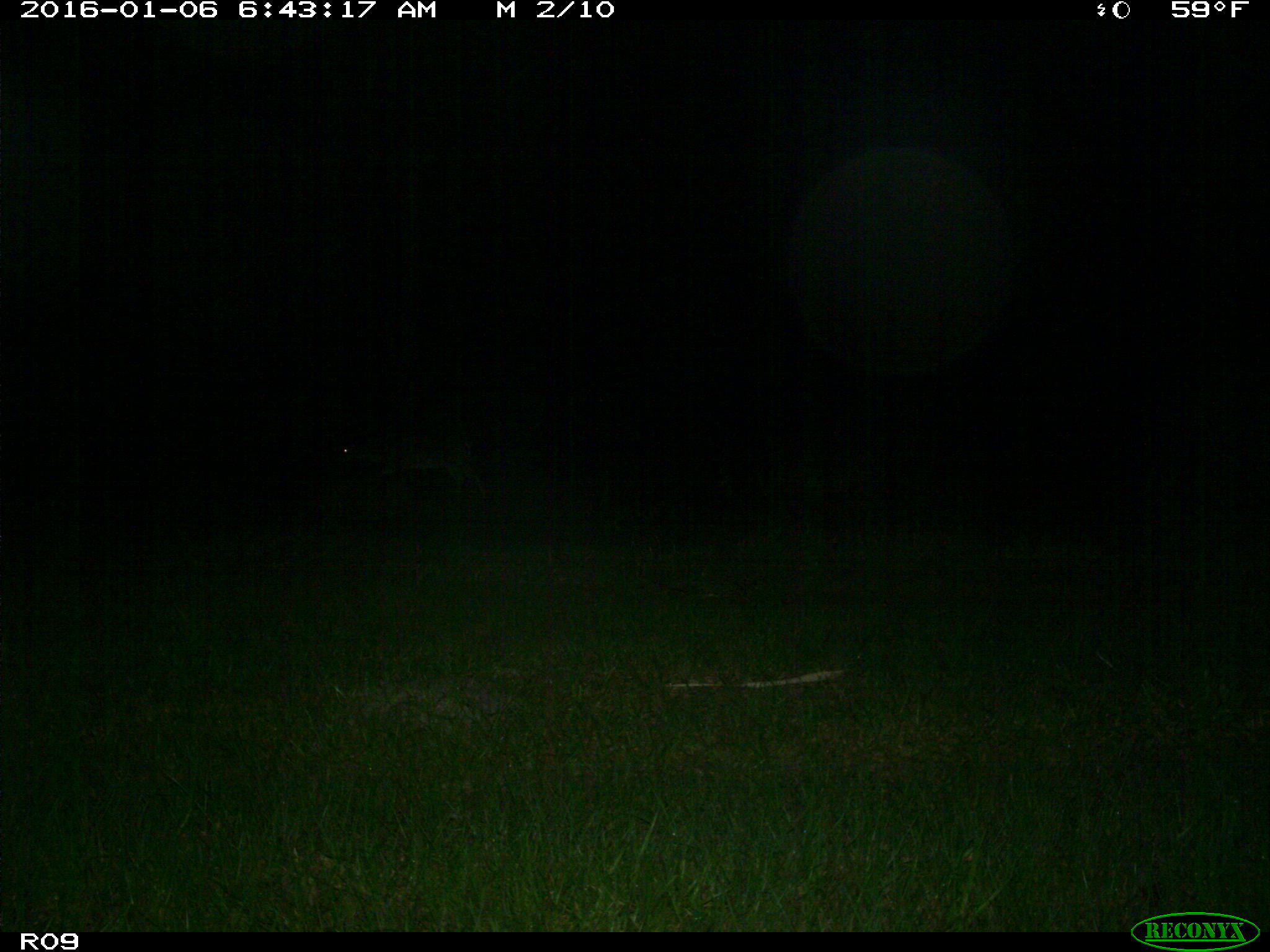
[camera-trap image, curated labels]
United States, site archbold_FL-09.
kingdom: Animalia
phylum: Chordata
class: Mammalia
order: Artiodactyla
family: Cervidae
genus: Odocoileus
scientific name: Odocoileus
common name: deer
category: unidentified deer